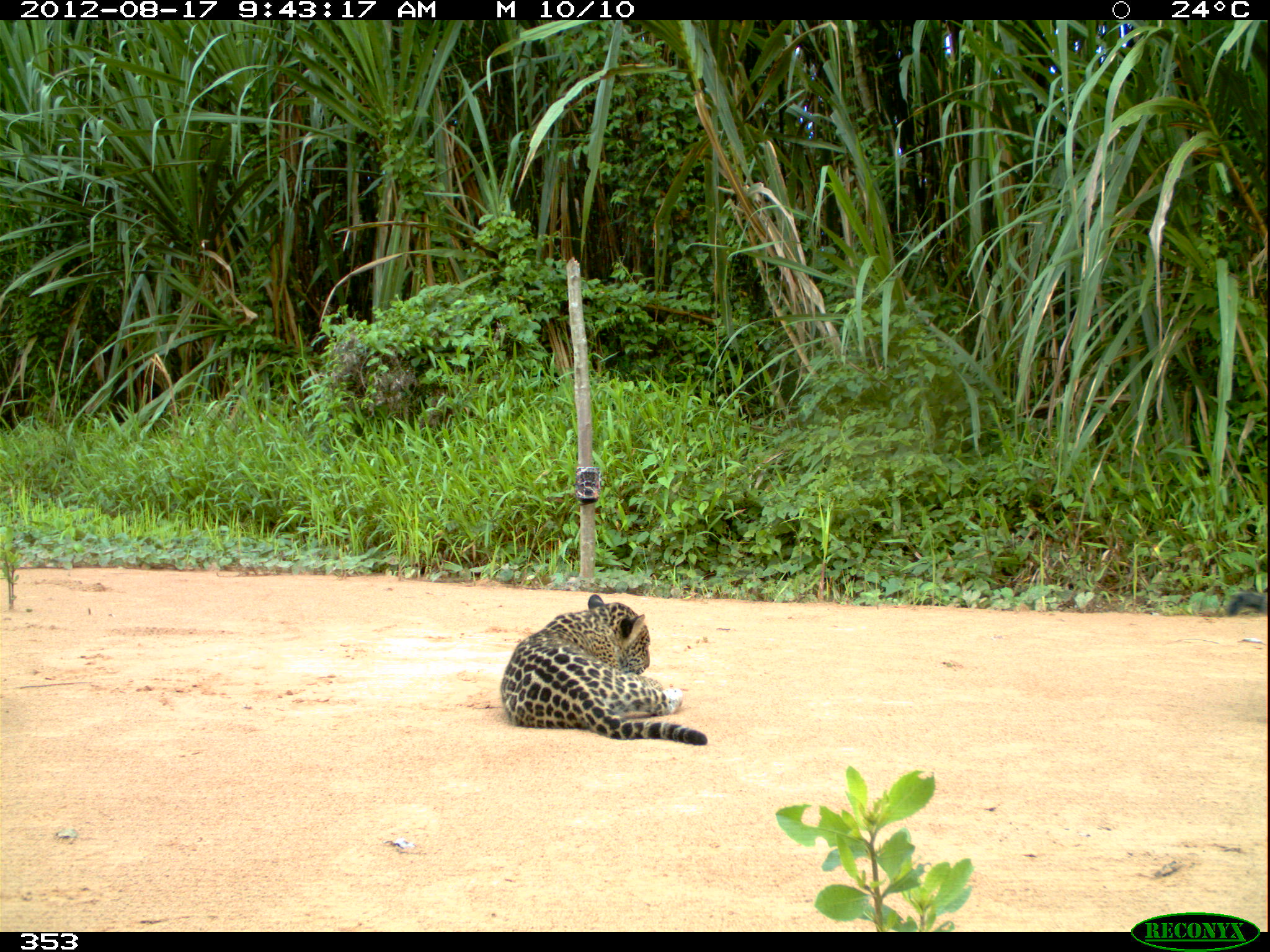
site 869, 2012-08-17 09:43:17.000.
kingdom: Animalia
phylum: Chordata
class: Mammalia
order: Carnivora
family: Felidae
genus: Panthera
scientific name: Panthera onca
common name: jaguar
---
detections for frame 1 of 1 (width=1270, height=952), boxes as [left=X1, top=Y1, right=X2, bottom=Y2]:
panthera onca: [left=499, top=593, right=708, bottom=746]; [left=1224, top=591, right=1270, bottom=616]